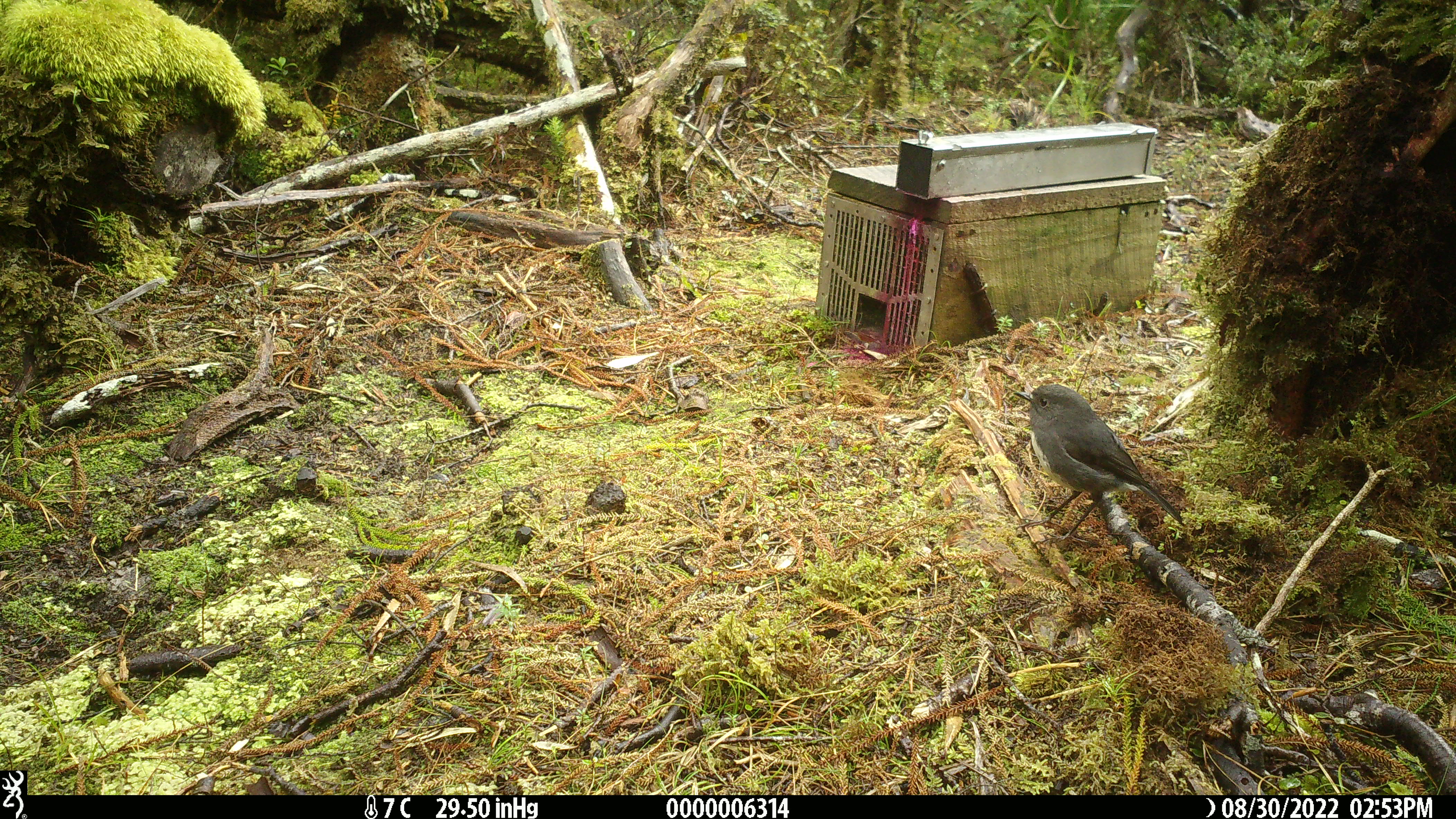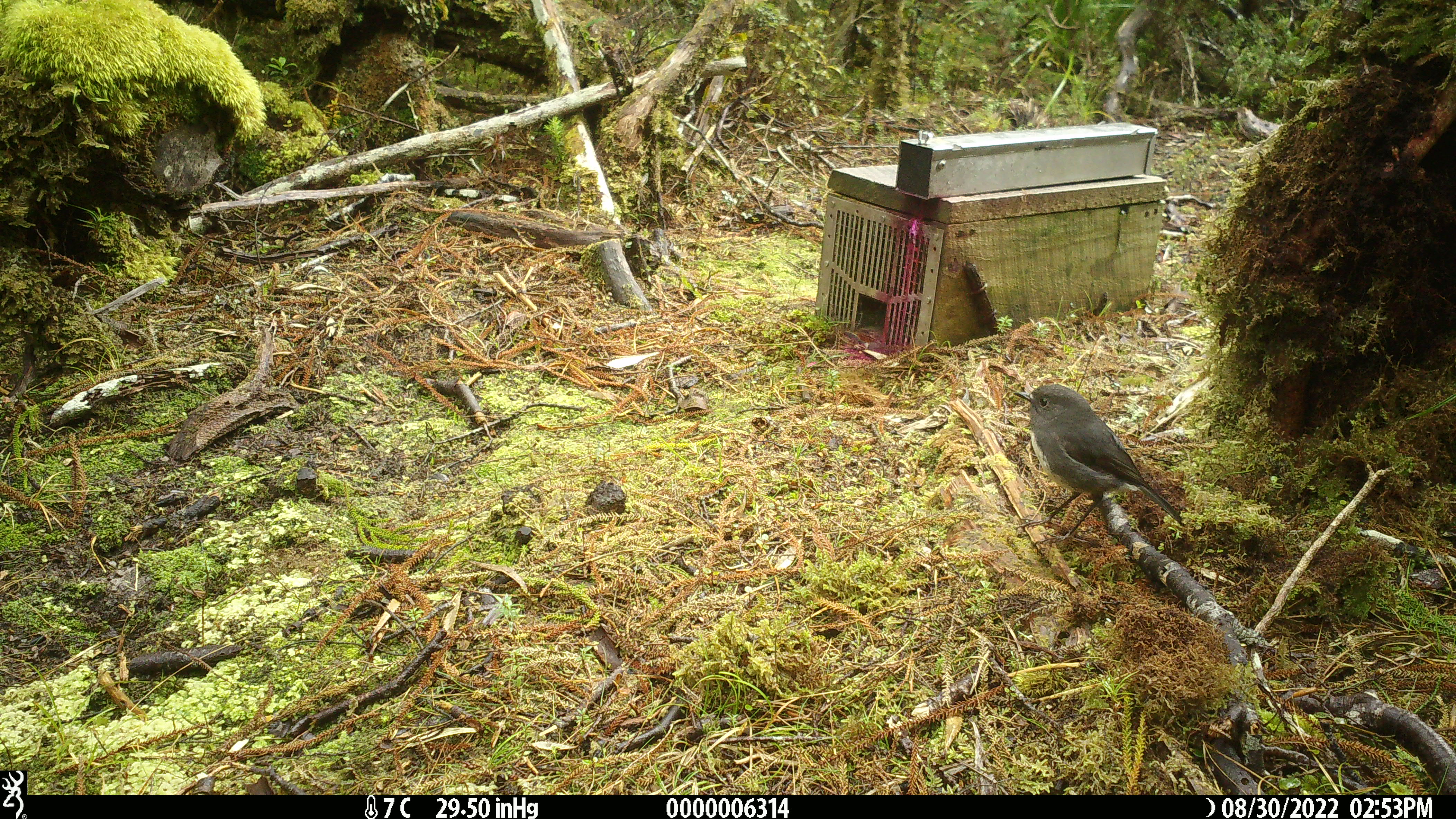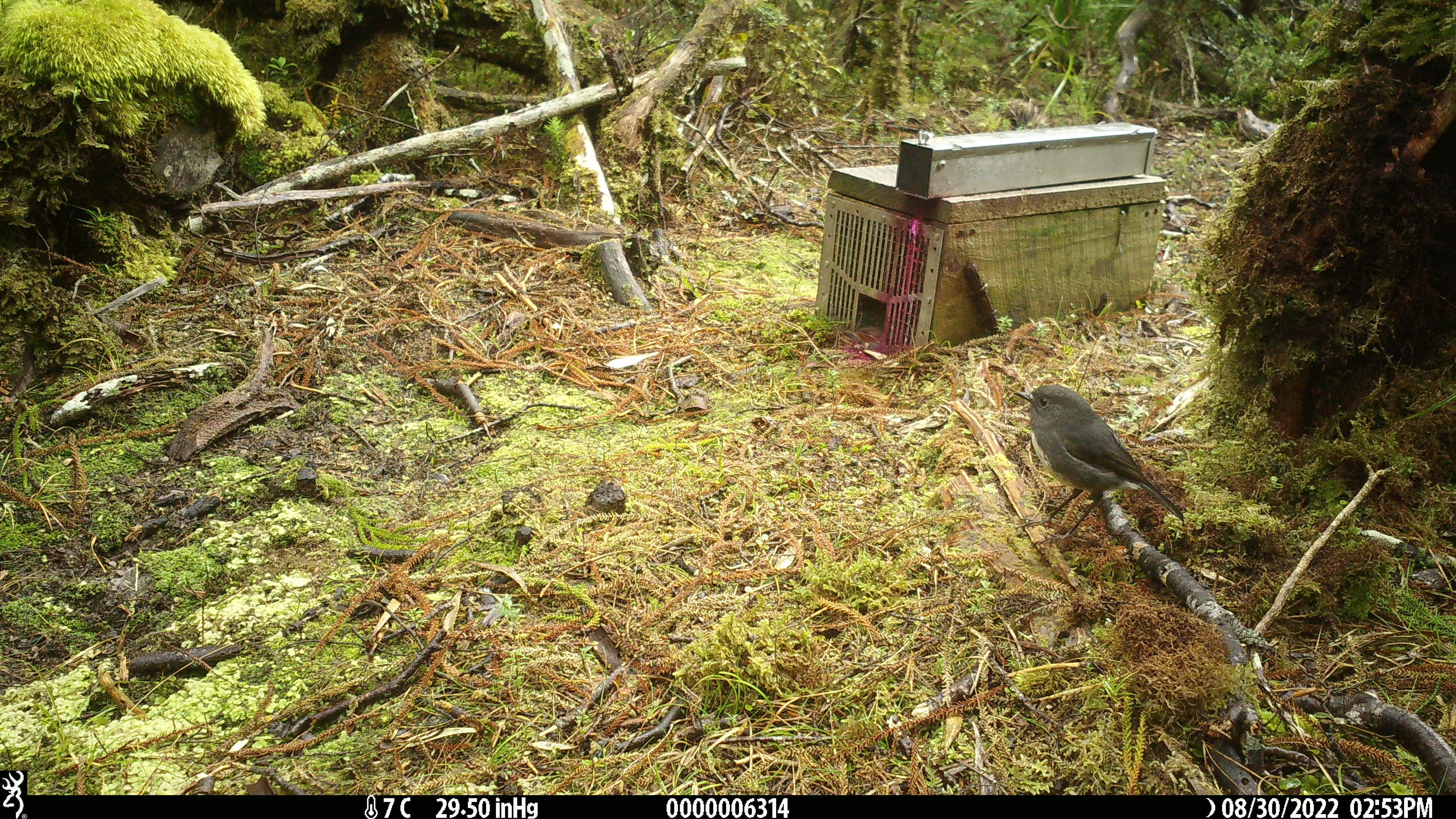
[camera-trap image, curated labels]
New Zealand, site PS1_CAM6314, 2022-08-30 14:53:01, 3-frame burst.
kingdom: Animalia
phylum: Chordata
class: Aves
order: Passeriformes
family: Petroicidae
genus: Petroica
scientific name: Petroica australis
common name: new zealand robin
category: robin